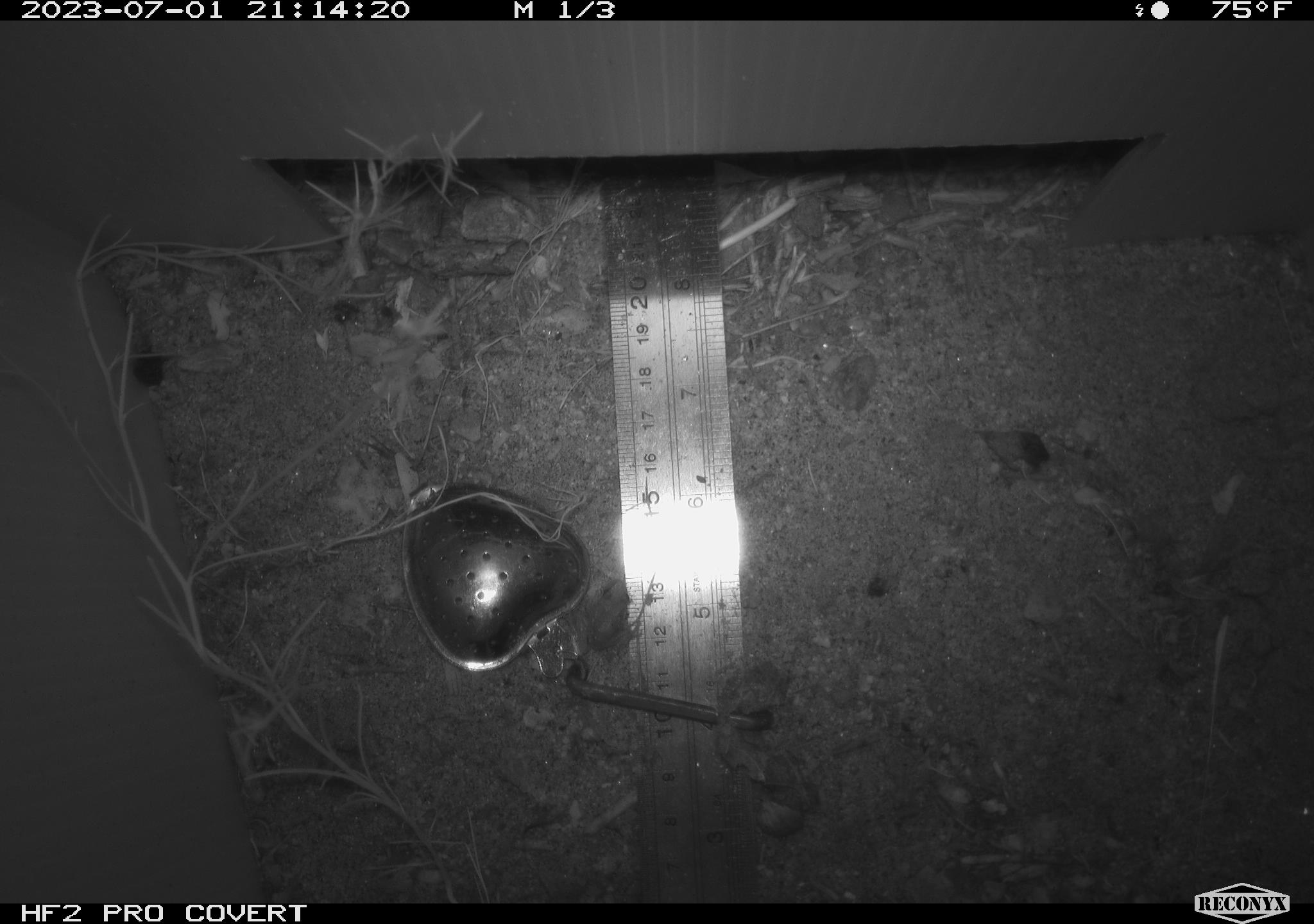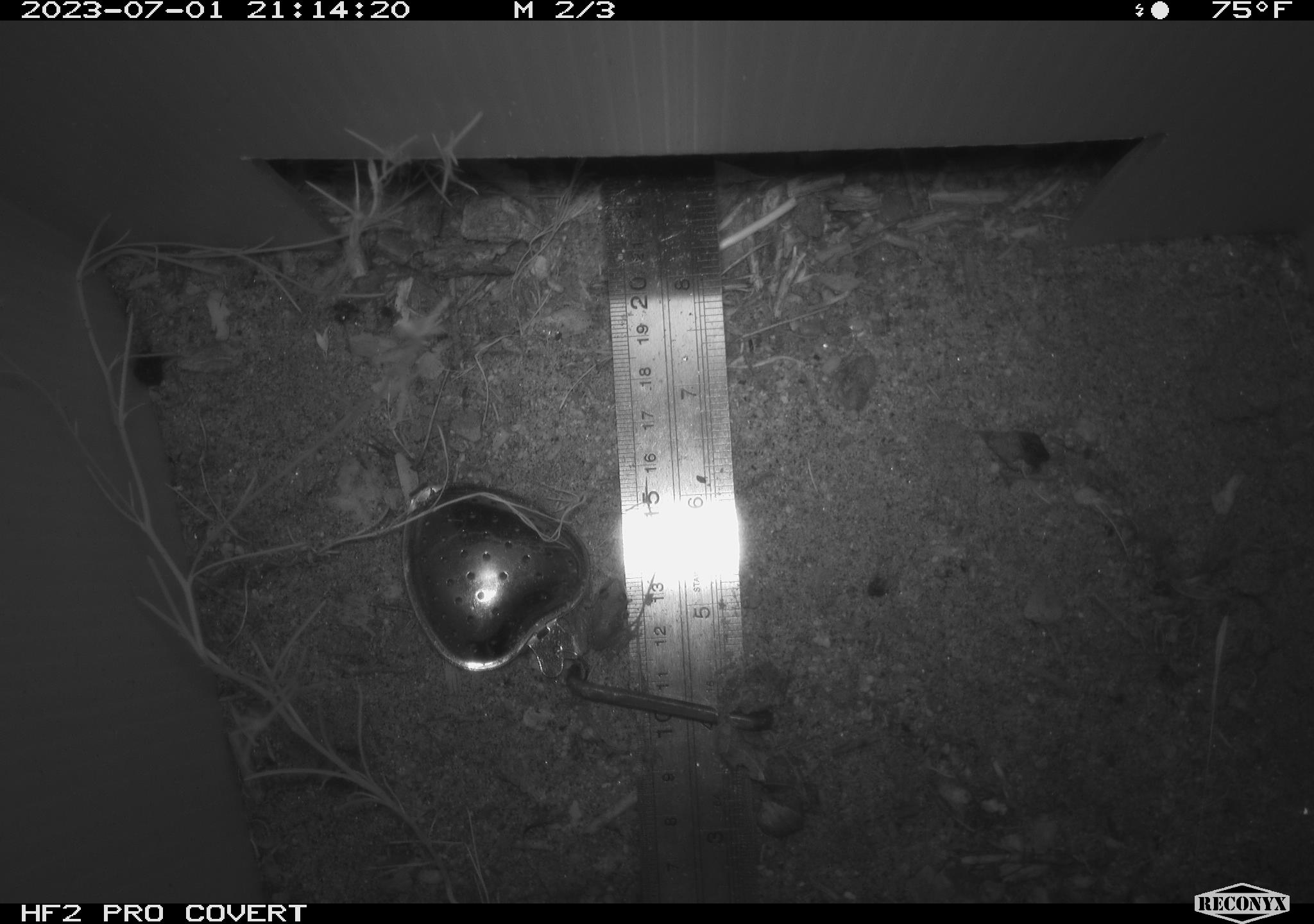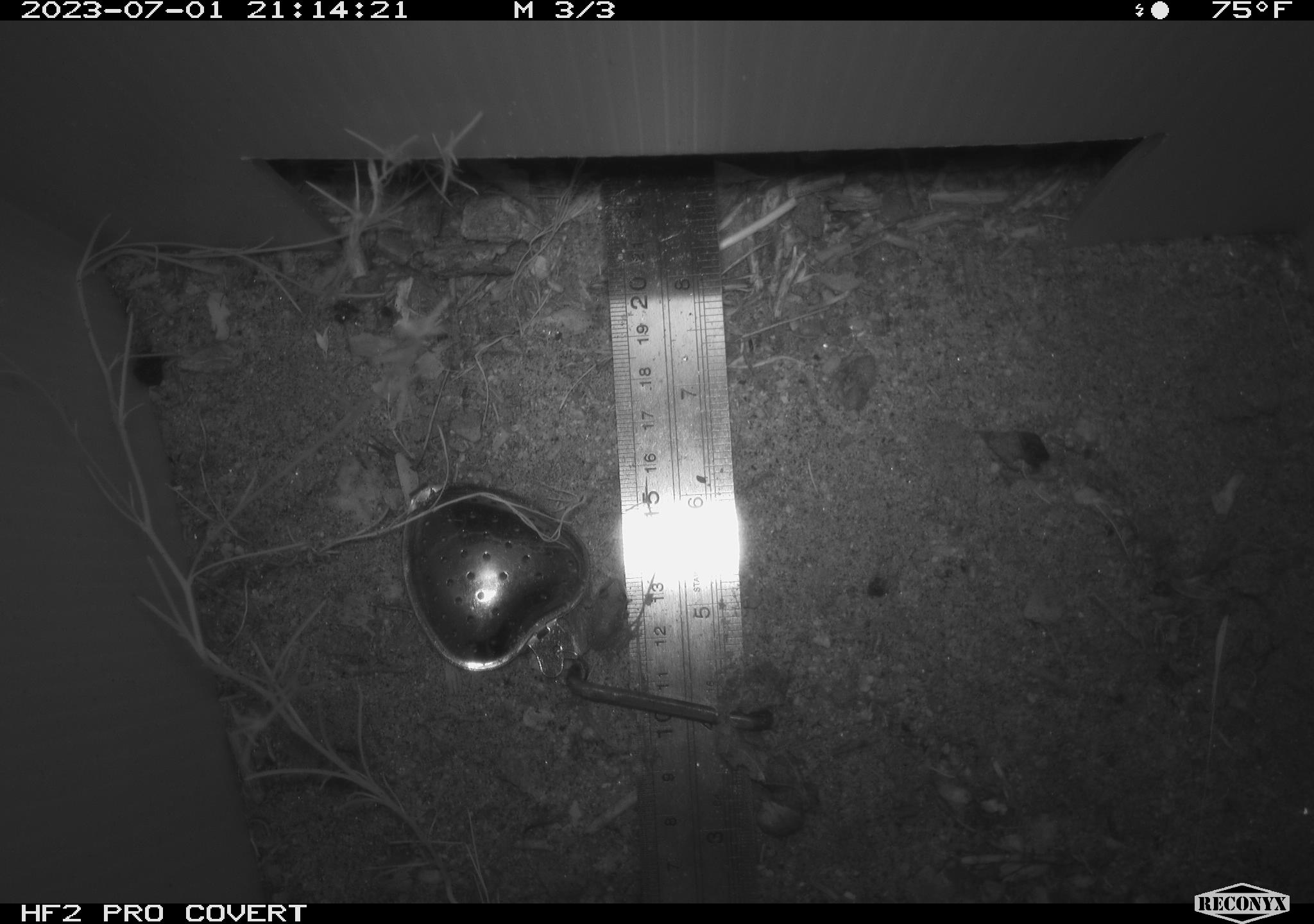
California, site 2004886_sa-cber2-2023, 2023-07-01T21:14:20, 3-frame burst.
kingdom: Animalia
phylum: Chordata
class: Amphibia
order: Anura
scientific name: Anura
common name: frogs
Frogs (Anura).